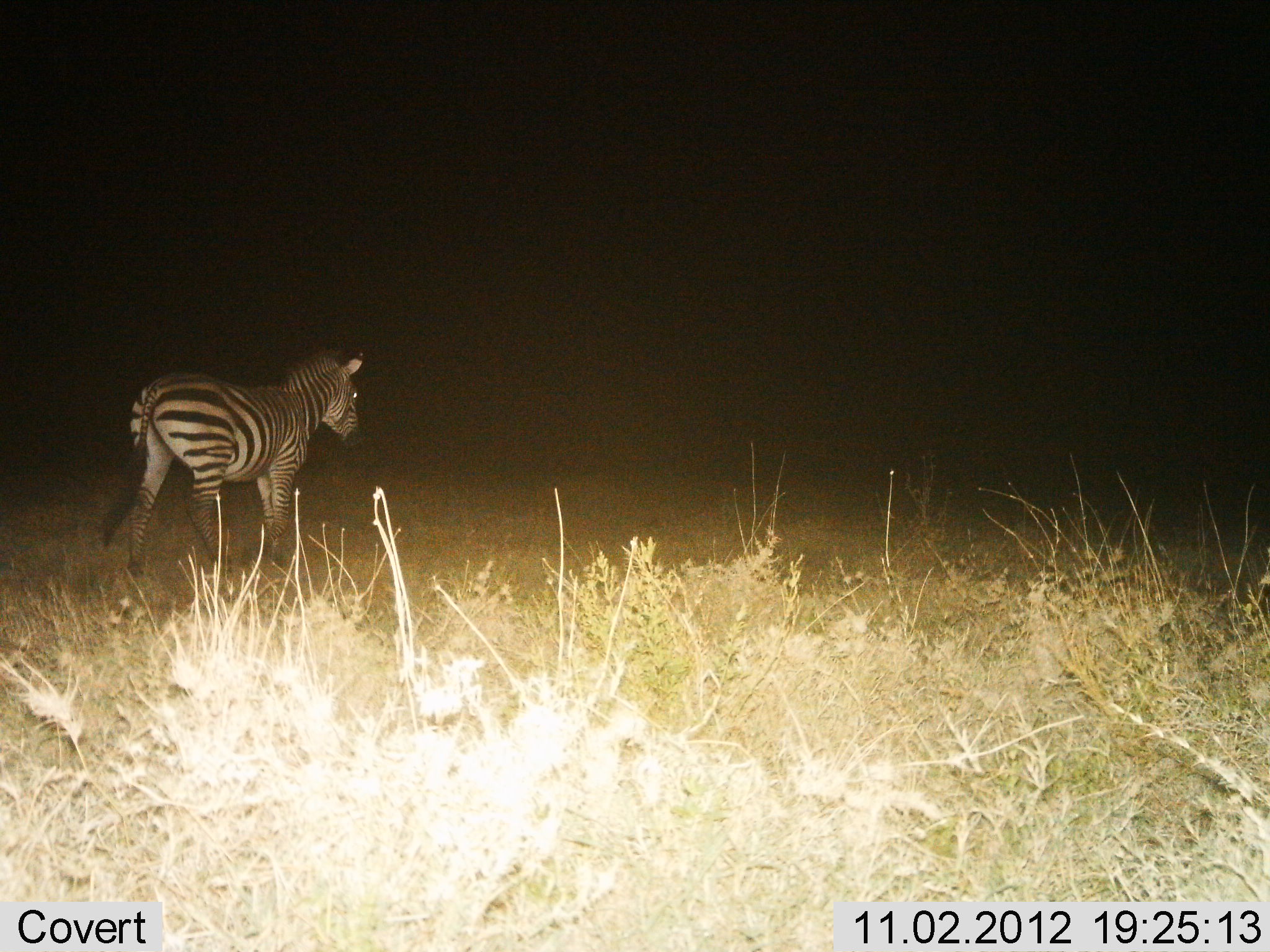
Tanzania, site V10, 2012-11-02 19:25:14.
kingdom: Animalia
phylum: Chordata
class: Mammalia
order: Perissodactyla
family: Equidae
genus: Equus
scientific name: Equus quagga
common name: plains zebra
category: zebra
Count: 1.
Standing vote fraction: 20%.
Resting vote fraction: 0%.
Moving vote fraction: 80%.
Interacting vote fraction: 0%.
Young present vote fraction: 0%.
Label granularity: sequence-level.